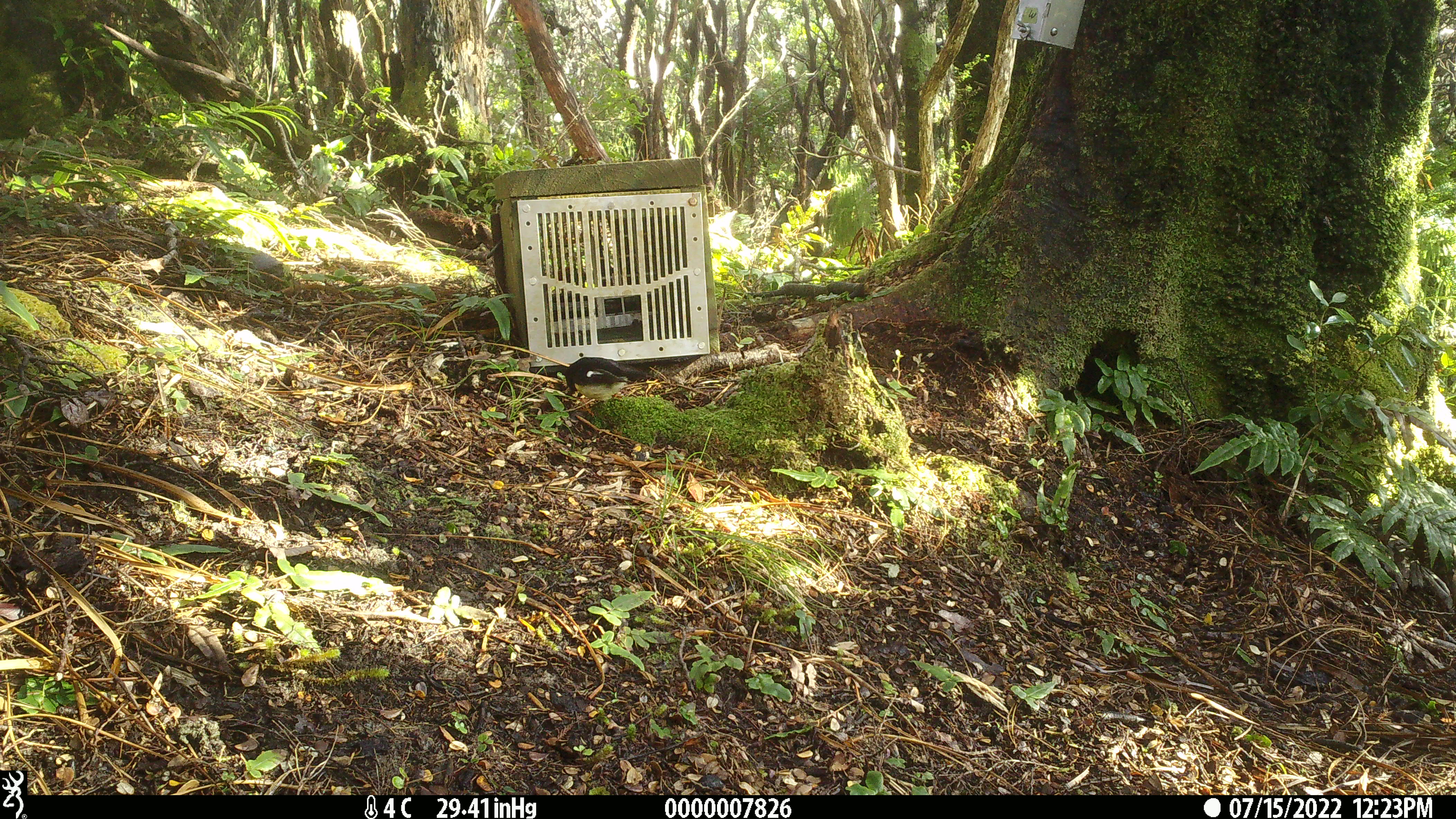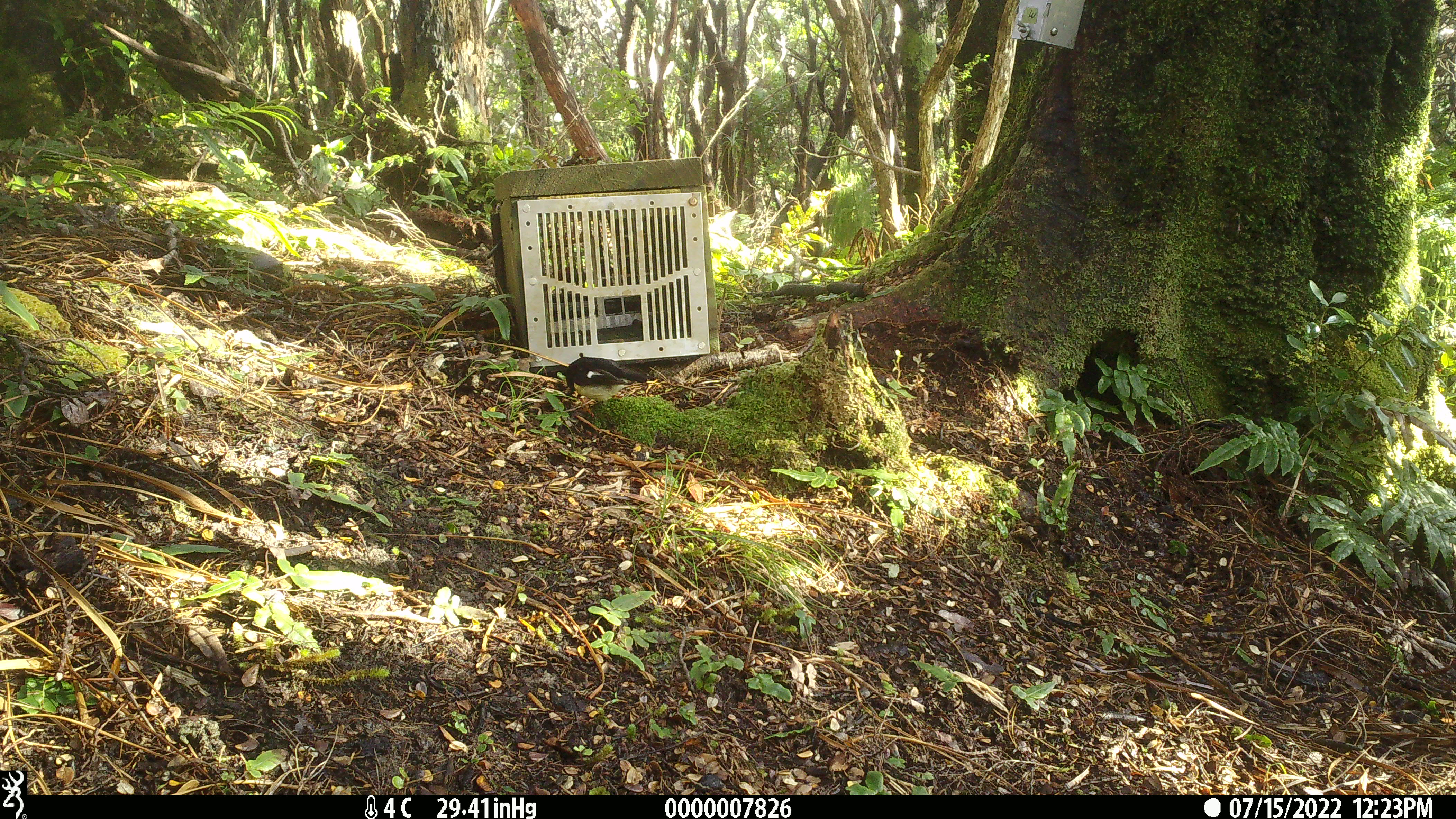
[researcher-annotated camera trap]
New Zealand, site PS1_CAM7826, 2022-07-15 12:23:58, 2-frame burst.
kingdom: Animalia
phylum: Chordata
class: Aves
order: Passeriformes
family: Petroicidae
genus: Petroica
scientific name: Petroica macrocephala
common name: tomtit